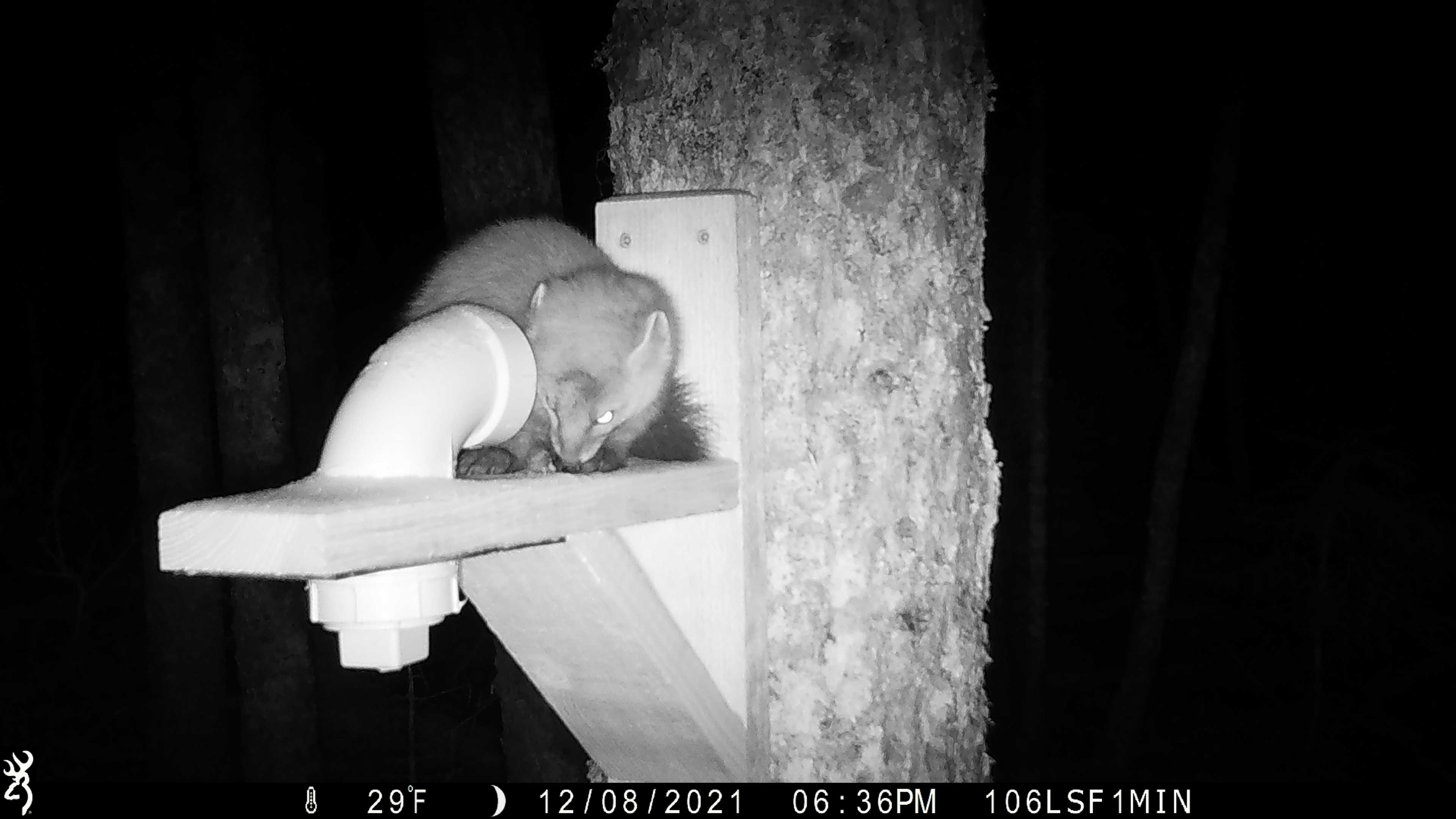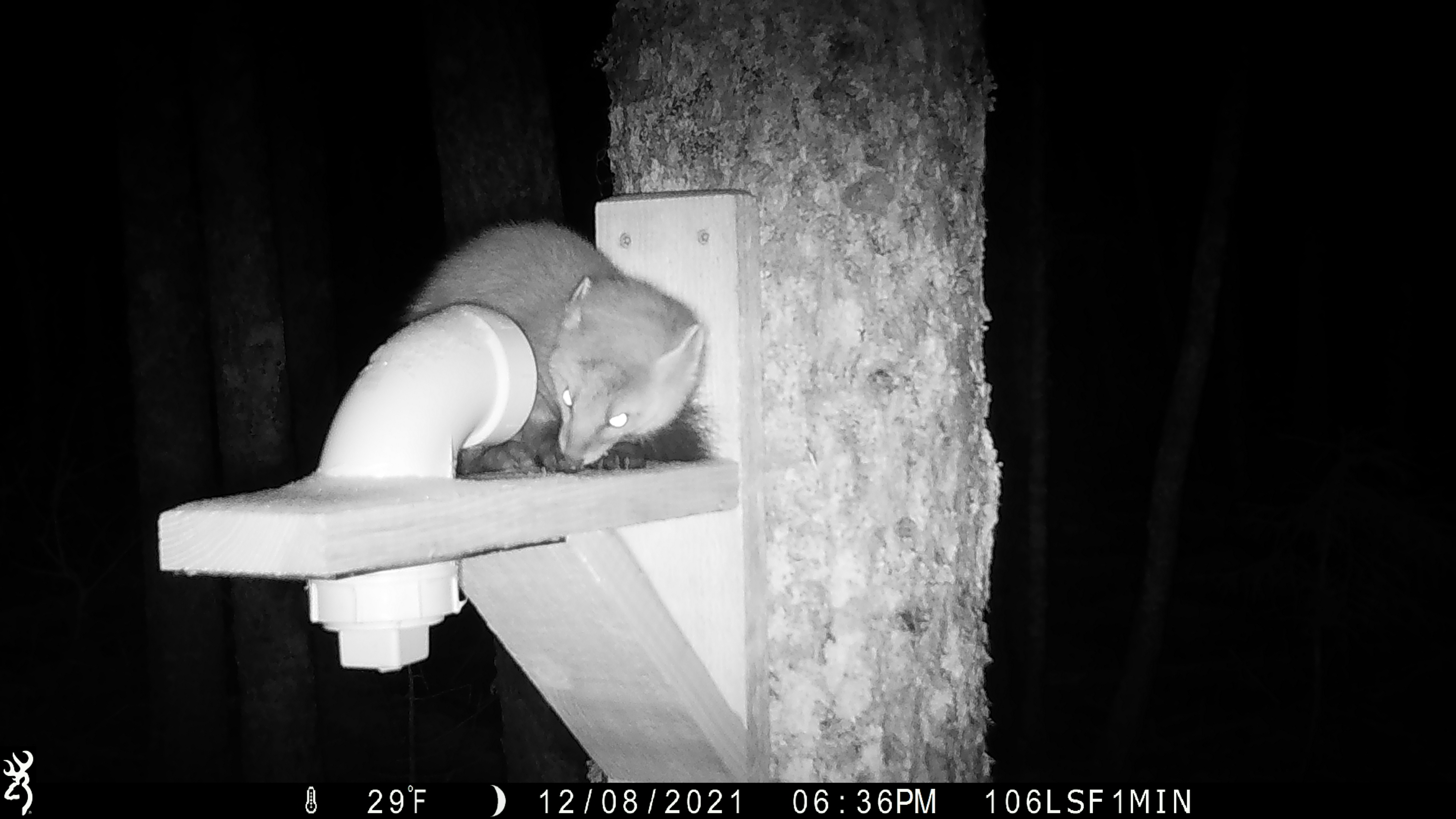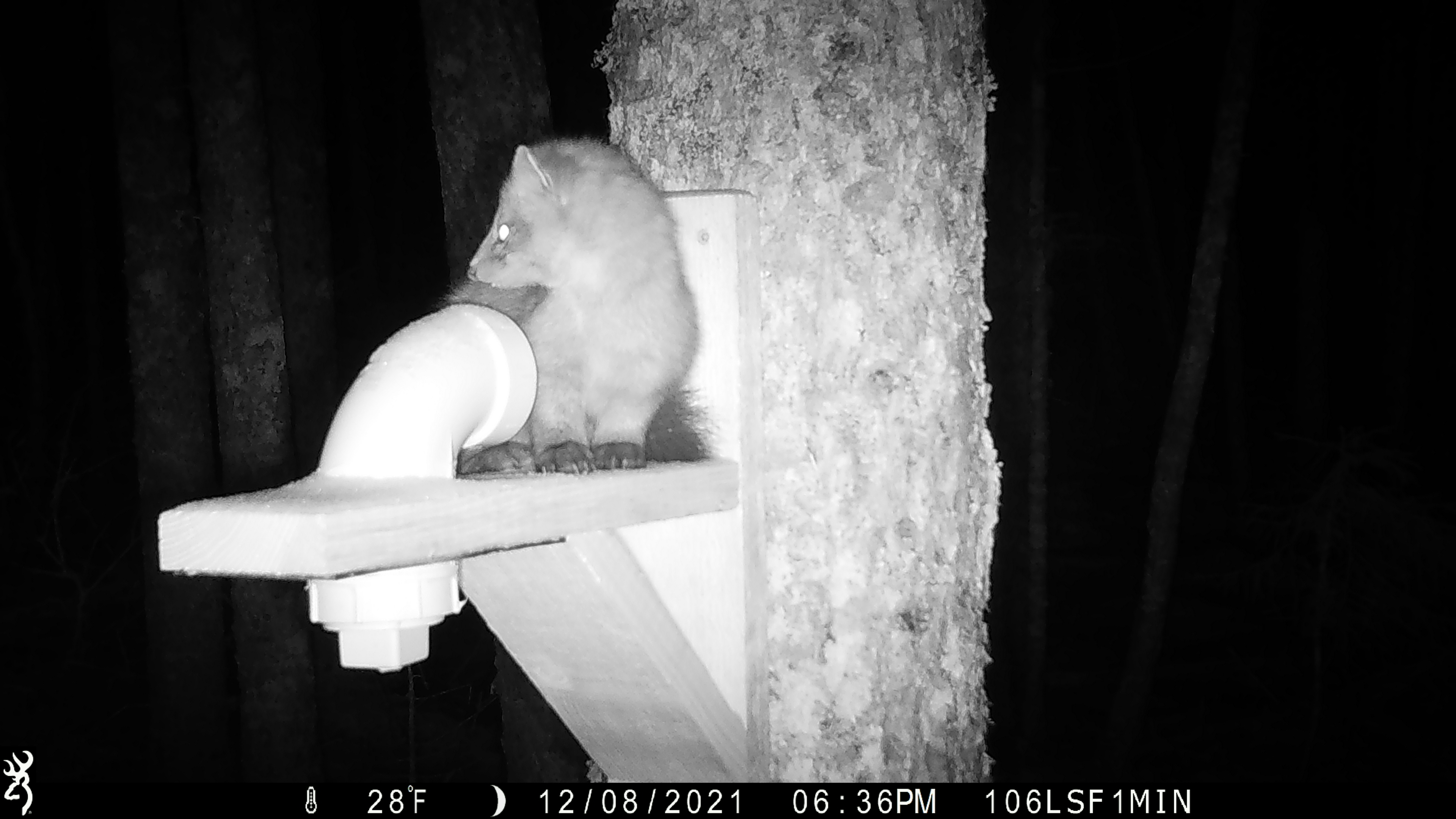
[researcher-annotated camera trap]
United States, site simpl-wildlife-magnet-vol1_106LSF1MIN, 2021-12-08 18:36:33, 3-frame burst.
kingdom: Animalia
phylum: Chordata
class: Mammalia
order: Carnivora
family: Mustelidae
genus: Martes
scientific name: Martes americana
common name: american marten